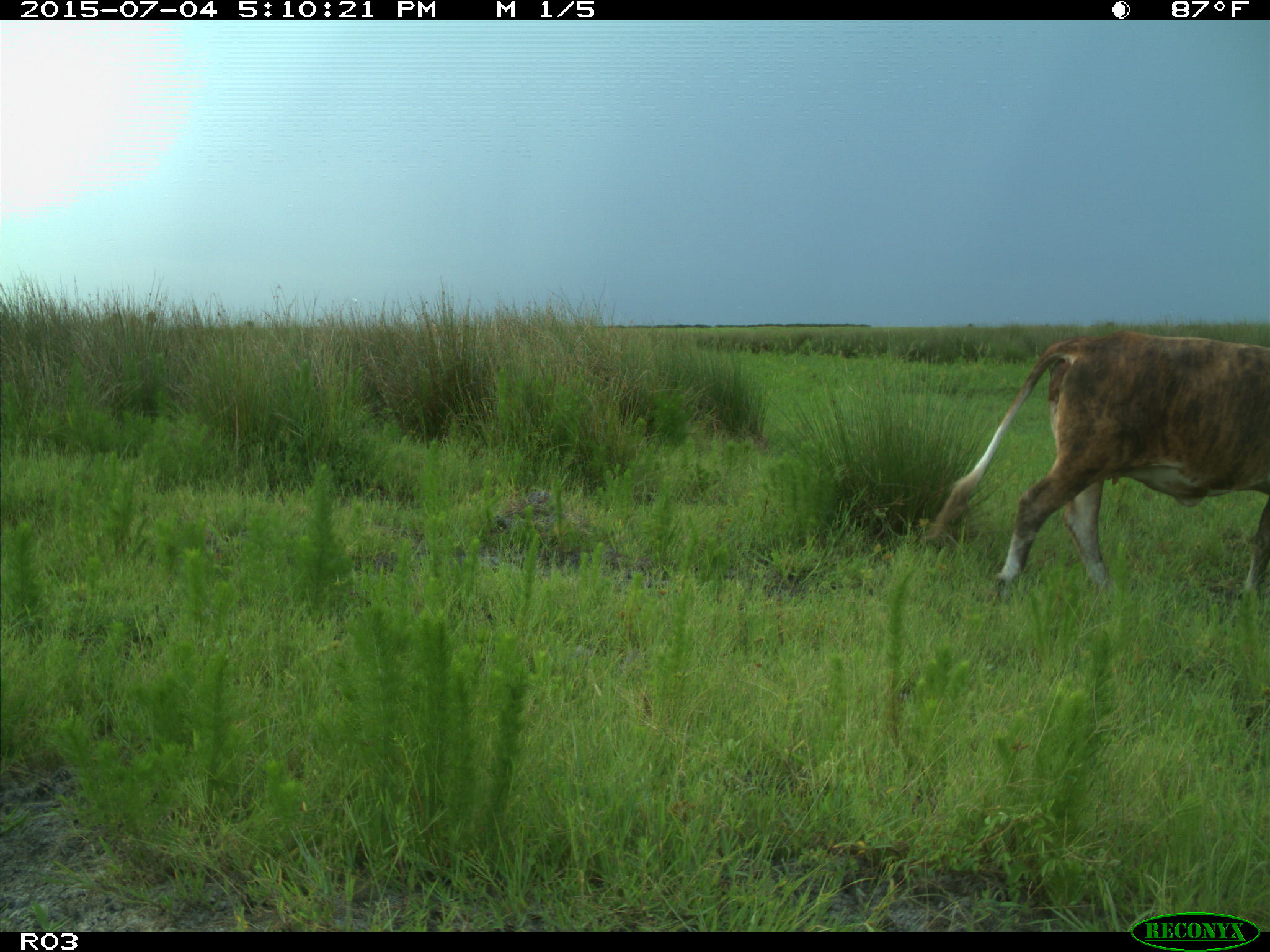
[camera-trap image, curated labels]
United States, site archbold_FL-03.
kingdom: Animalia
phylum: Chordata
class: Mammalia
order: Artiodactyla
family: Bovidae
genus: Bos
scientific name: Bos taurus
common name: domestic cow